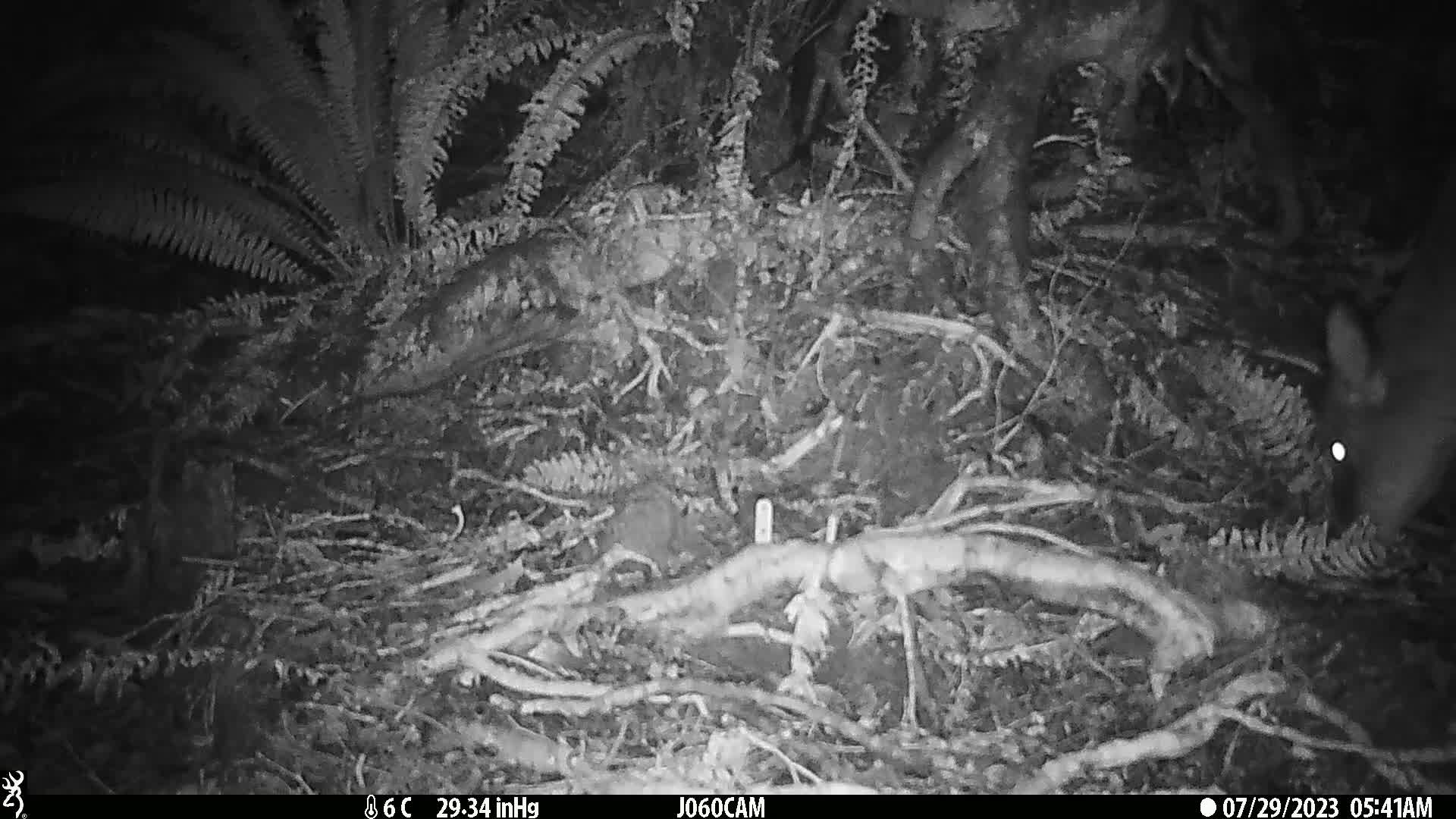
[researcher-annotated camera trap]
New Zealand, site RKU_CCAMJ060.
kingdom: Animalia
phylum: Chordata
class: Mammalia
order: Artiodactyla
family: Cervidae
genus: Odocoileus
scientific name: Odocoileus virginianus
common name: white-tailed deer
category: white tailed deer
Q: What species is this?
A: White tailed deer (white-tailed deer) (Odocoileus virginianus).